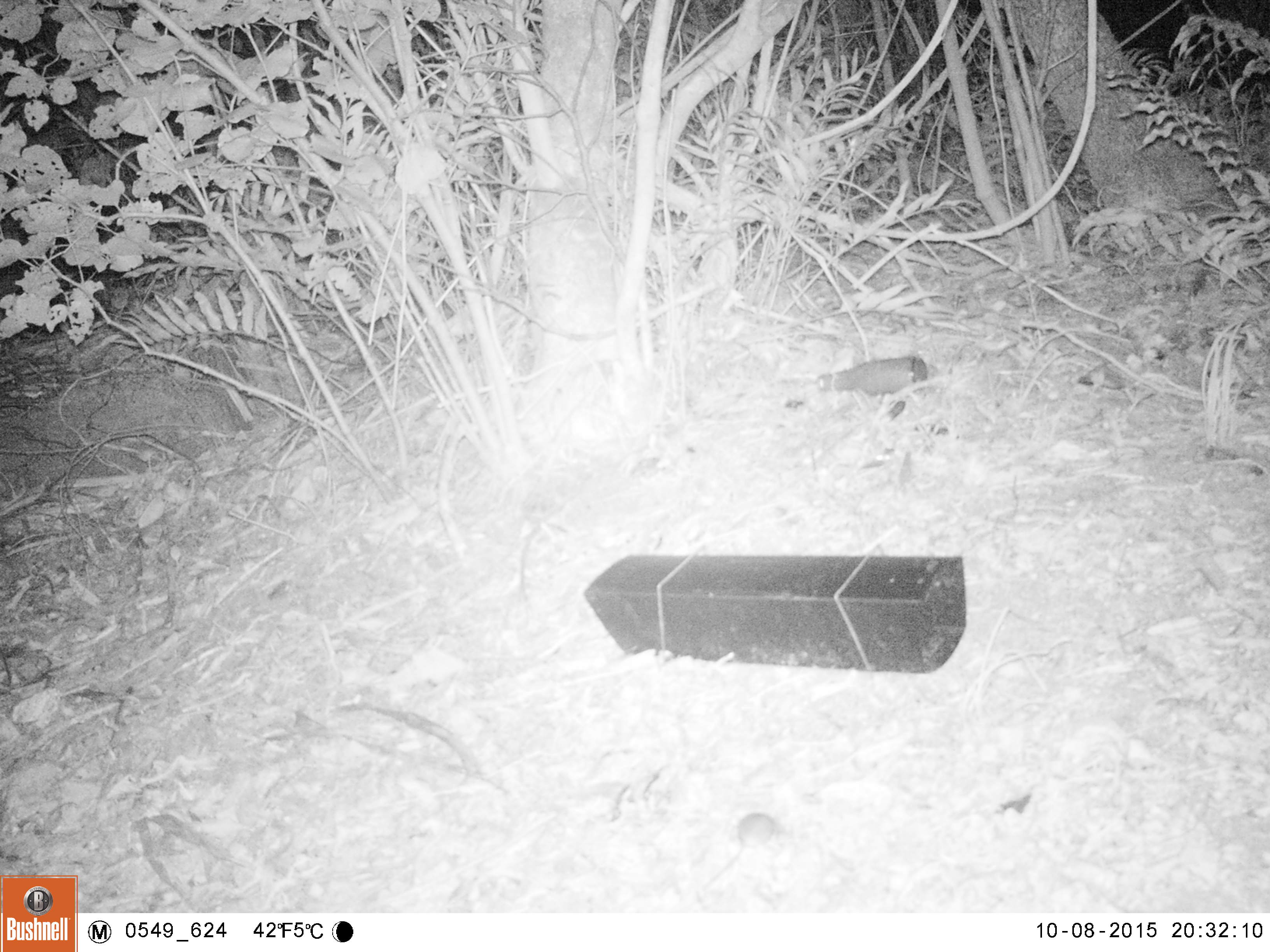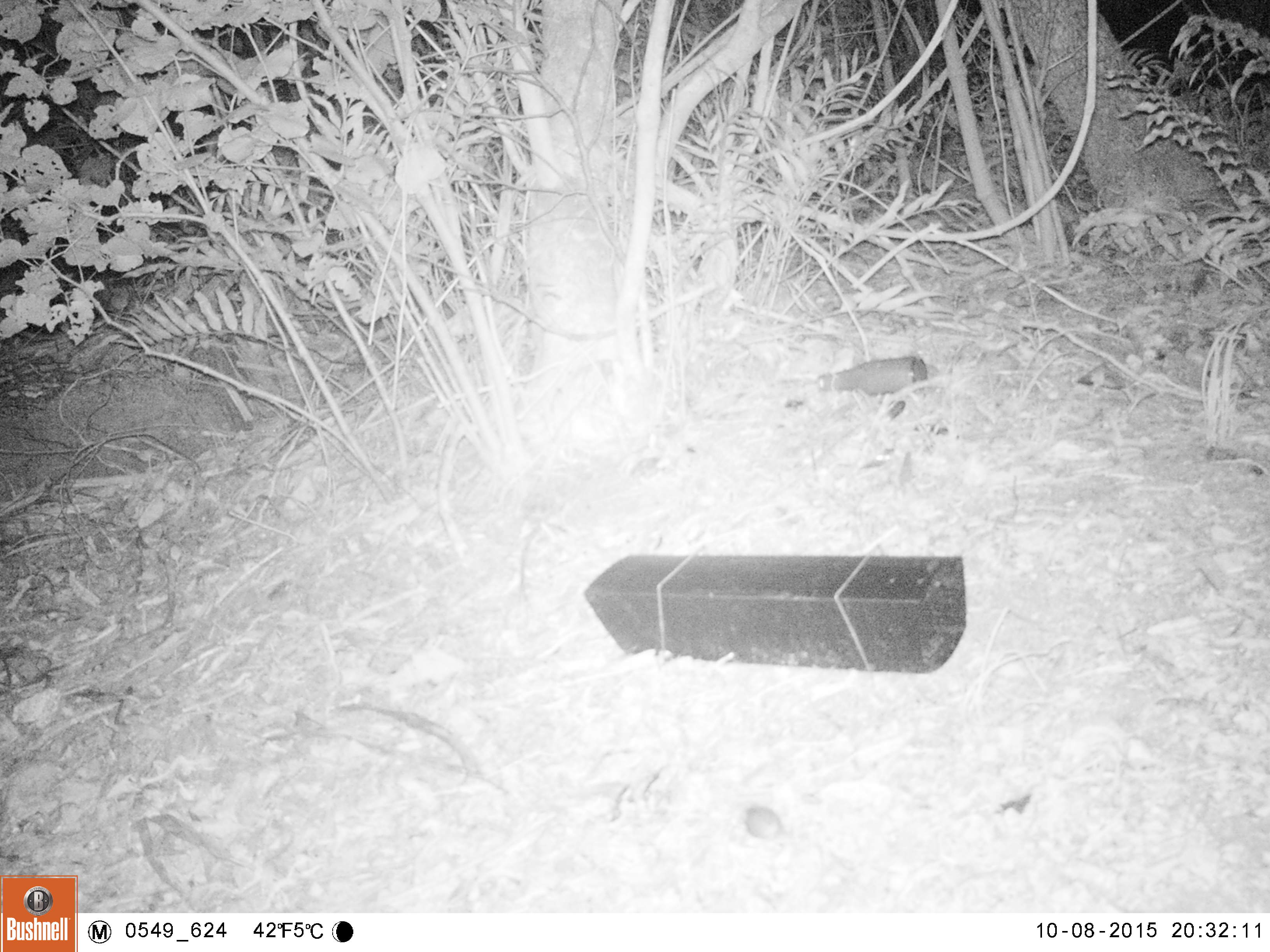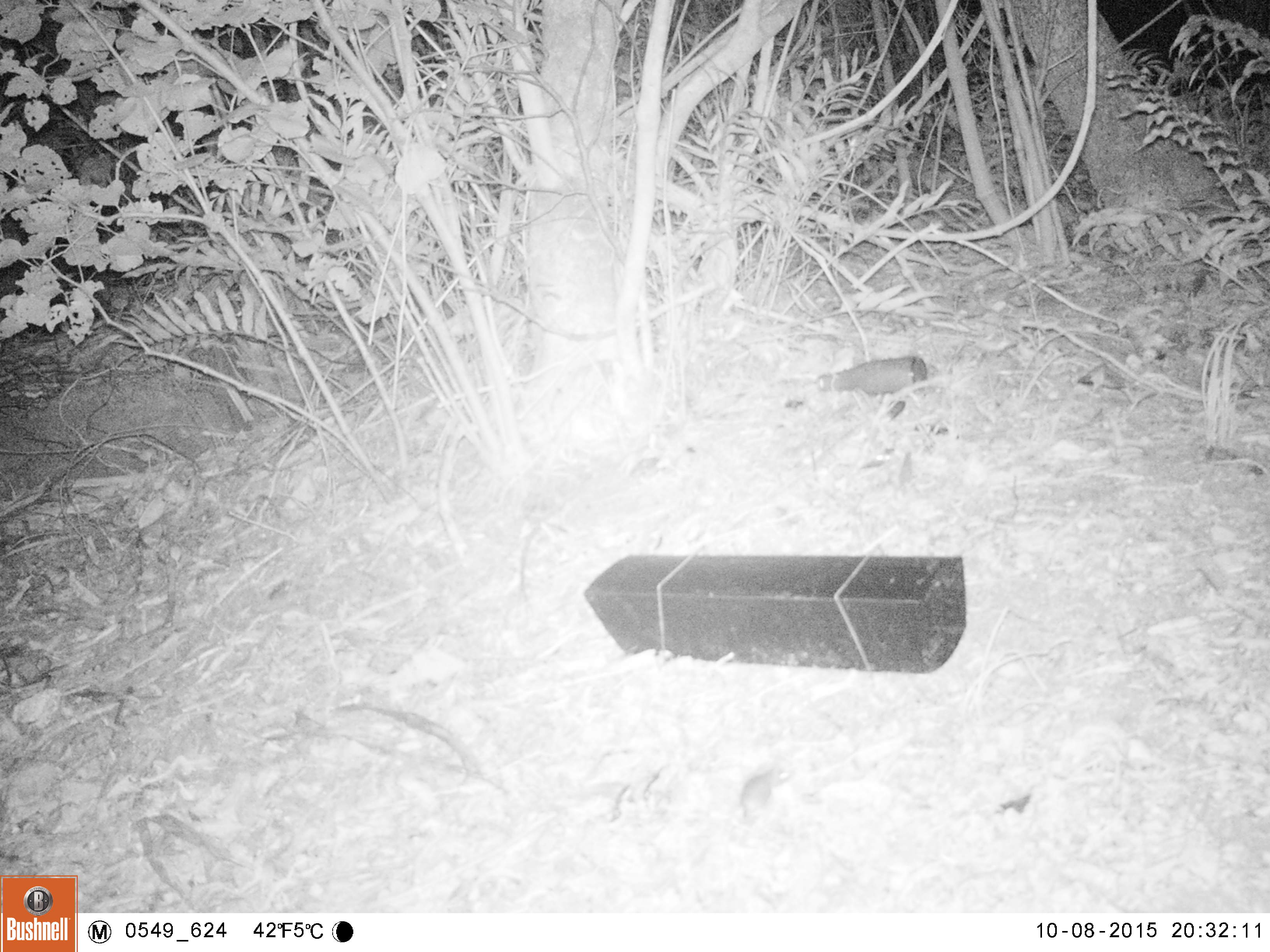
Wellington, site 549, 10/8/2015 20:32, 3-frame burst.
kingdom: Animalia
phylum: Chordata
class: Mammalia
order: Rodentia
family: Muridae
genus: Mus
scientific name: Mus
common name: mouse